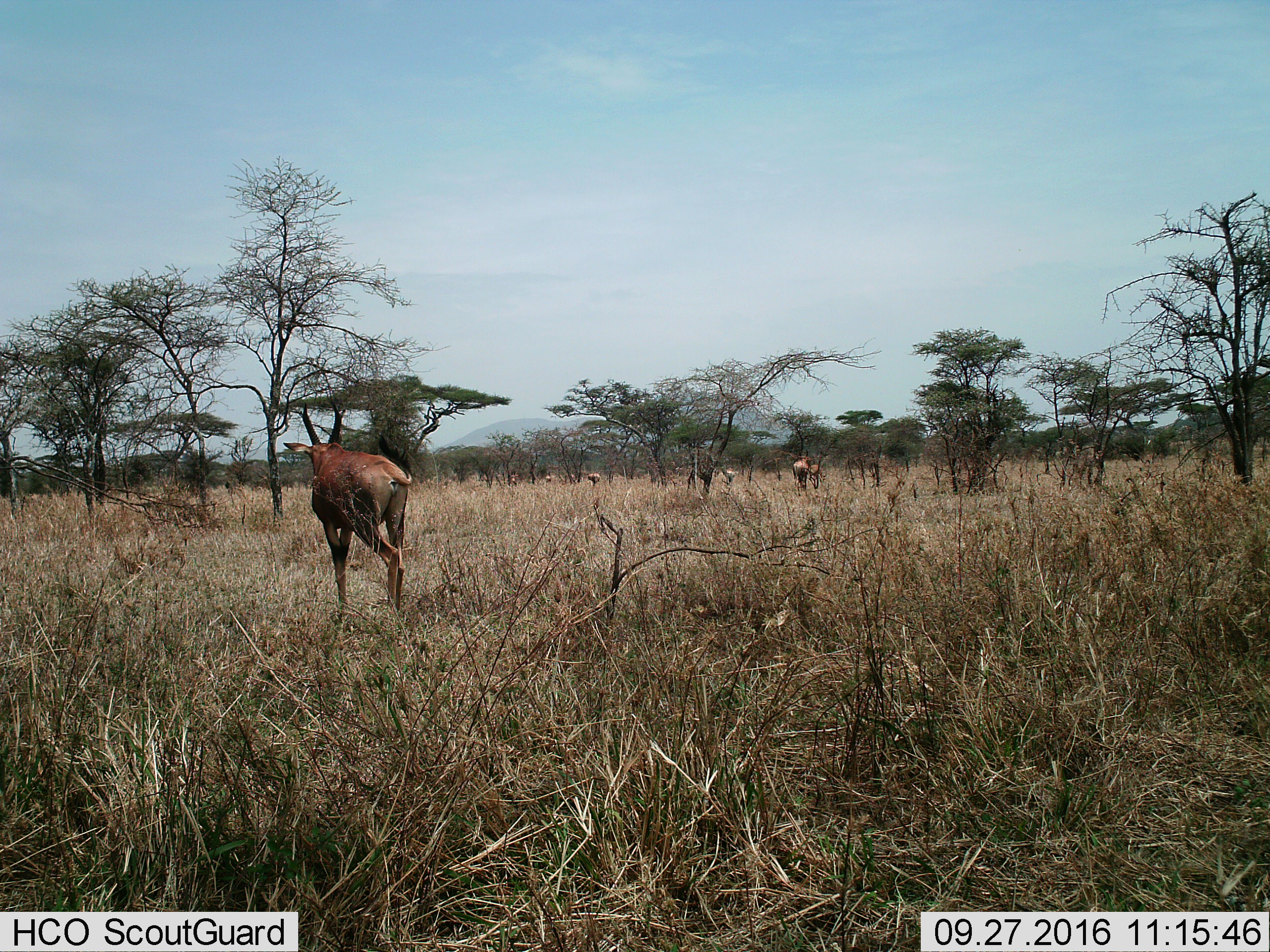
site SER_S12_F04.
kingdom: Animalia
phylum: Chordata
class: Mammalia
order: Artiodactyla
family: Bovidae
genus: Damaliscus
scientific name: Damaliscus lunatus jimela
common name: topi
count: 6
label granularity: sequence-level